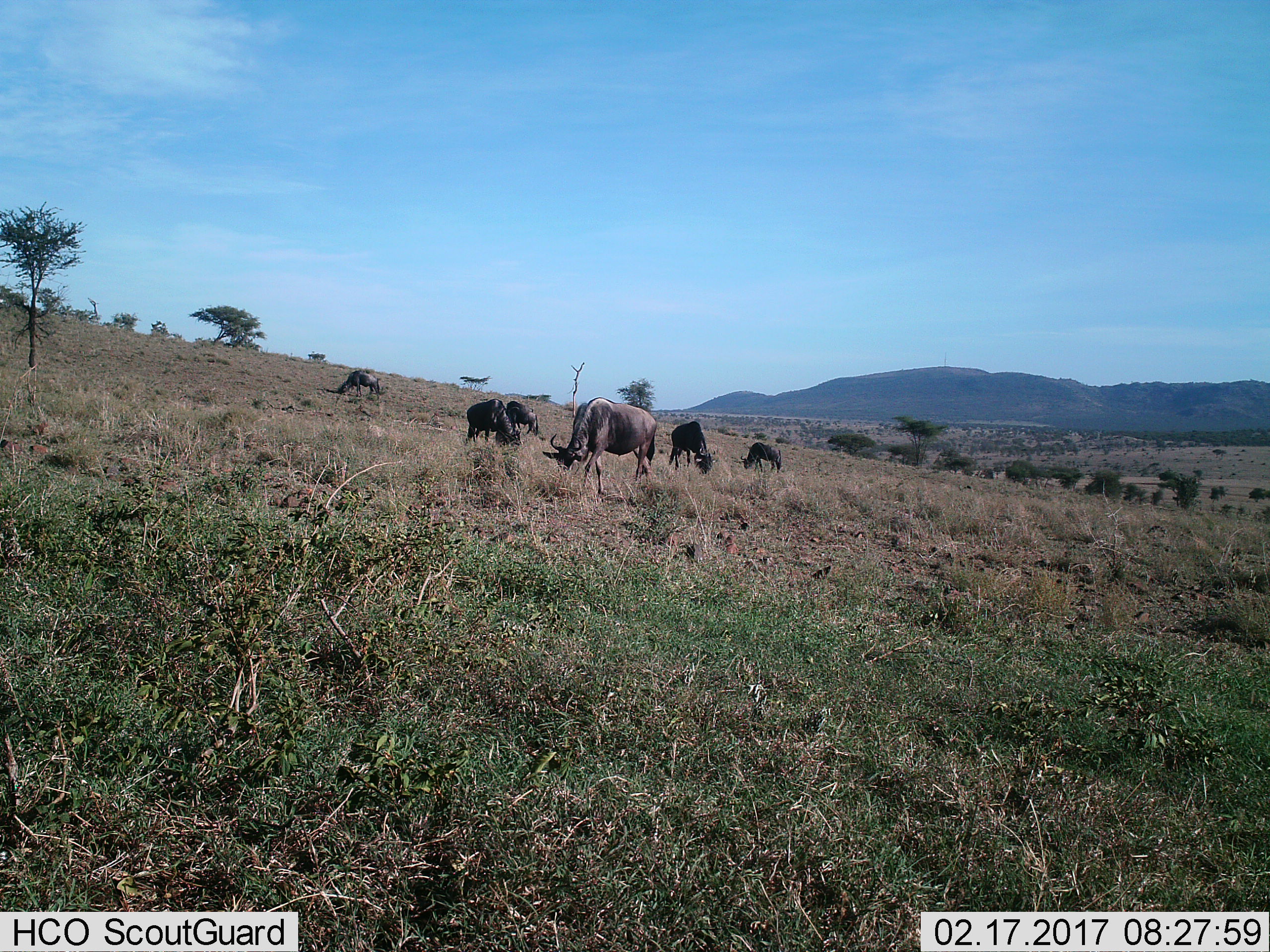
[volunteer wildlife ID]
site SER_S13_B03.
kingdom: Animalia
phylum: Chordata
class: Mammalia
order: Artiodactyla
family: Bovidae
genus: Connochaetes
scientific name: Connochaetes taurinus taurinus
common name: blue wildebeest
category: wildebeestblue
Wildebeestblue (blue wildebeest) (Connochaetes taurinus taurinus), count 6. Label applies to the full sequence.